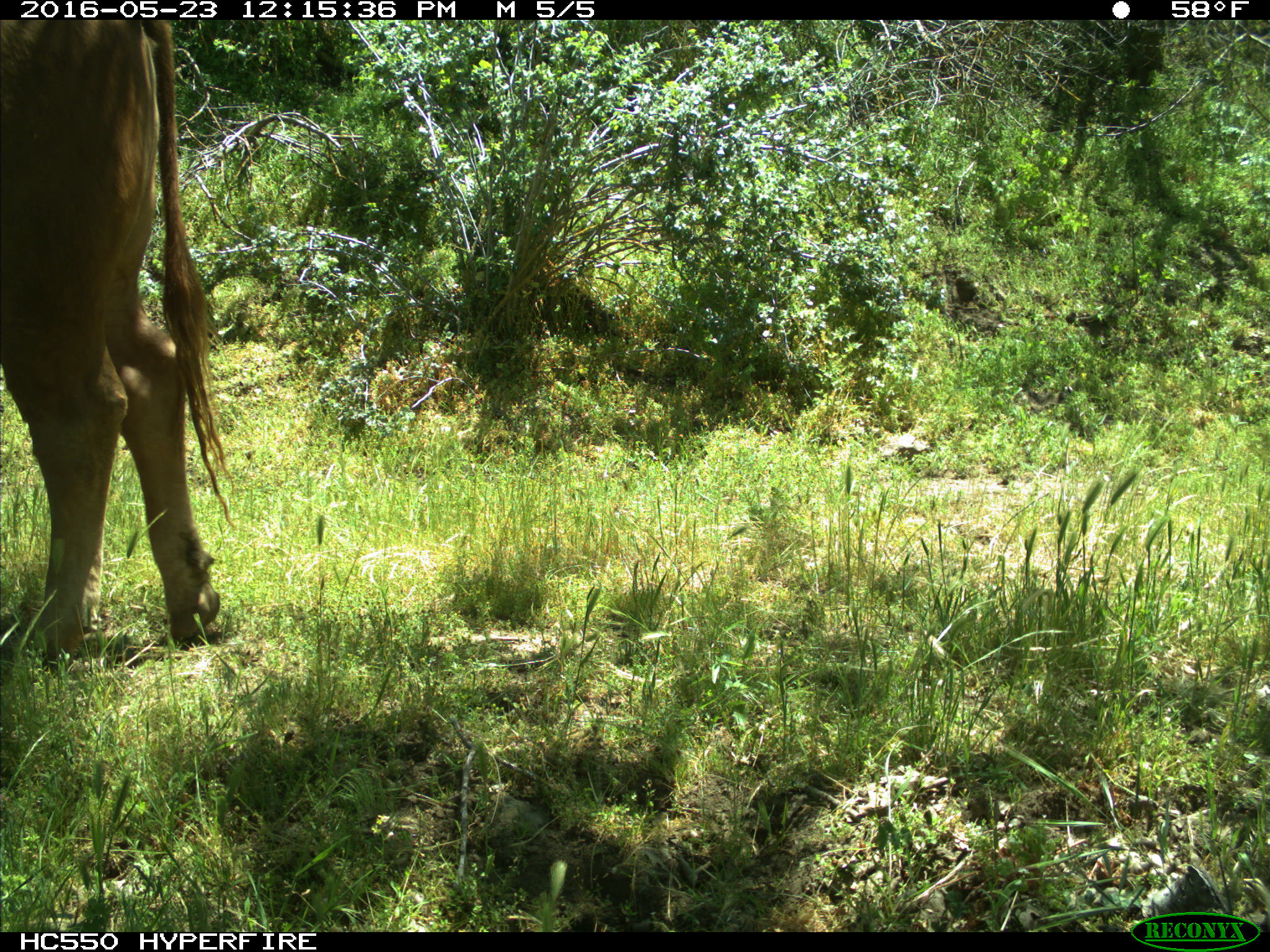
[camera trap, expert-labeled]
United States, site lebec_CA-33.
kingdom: Animalia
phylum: Chordata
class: Mammalia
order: Artiodactyla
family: Bovidae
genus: Bos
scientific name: Bos taurus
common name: domestic cow